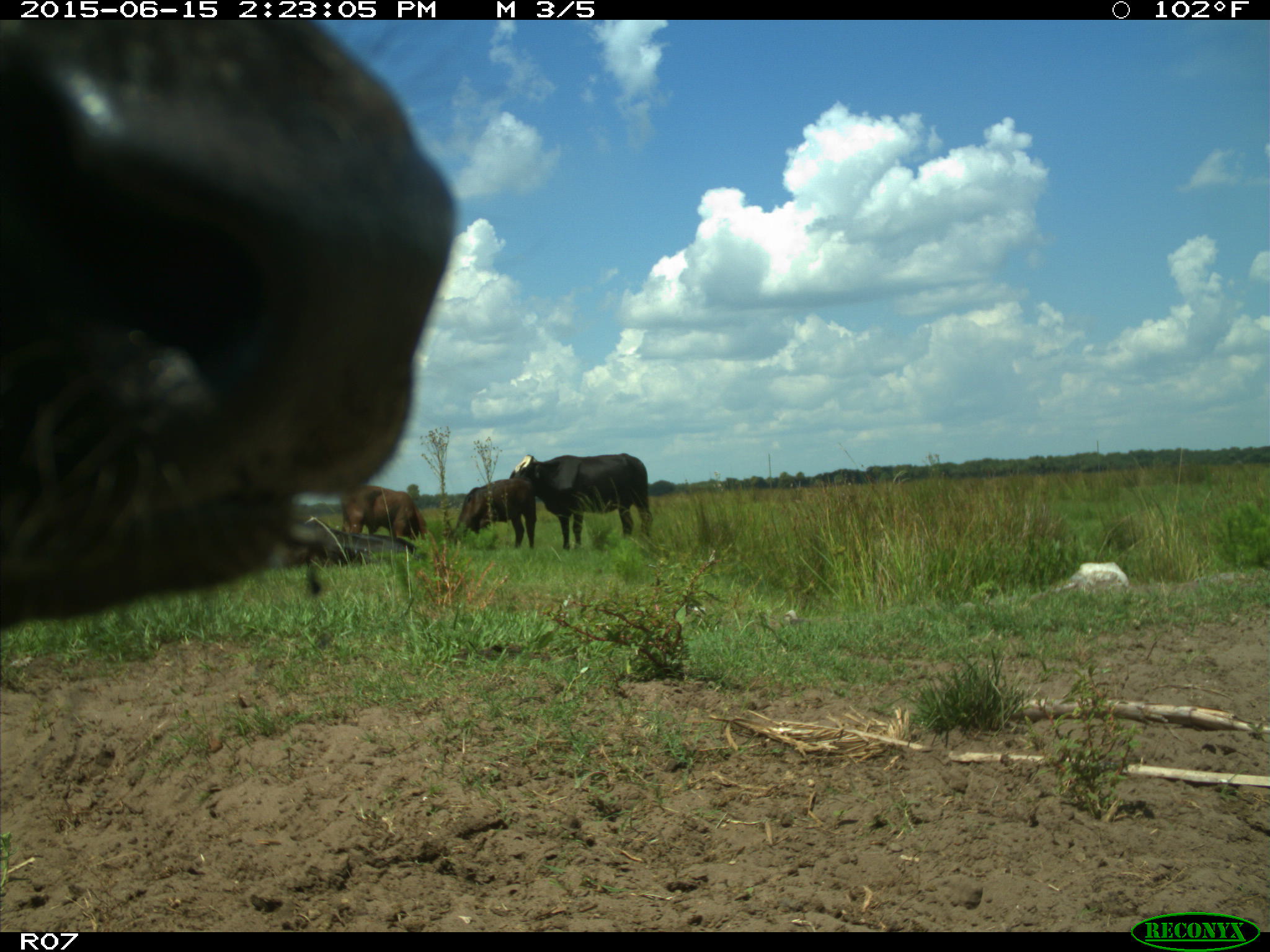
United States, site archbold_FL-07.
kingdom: Animalia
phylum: Chordata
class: Mammalia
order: Artiodactyla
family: Bovidae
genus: Bos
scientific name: Bos taurus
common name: domestic cow